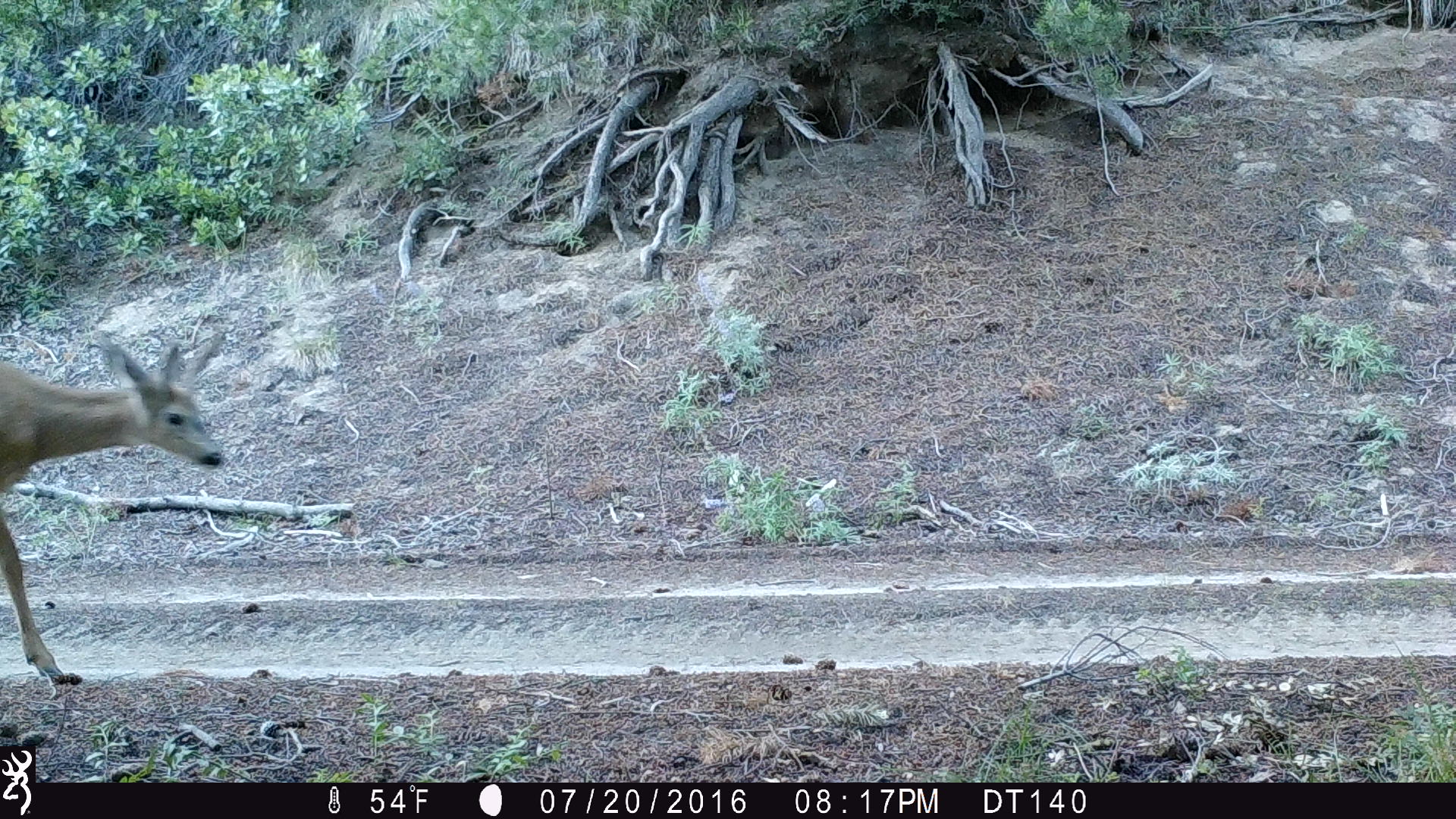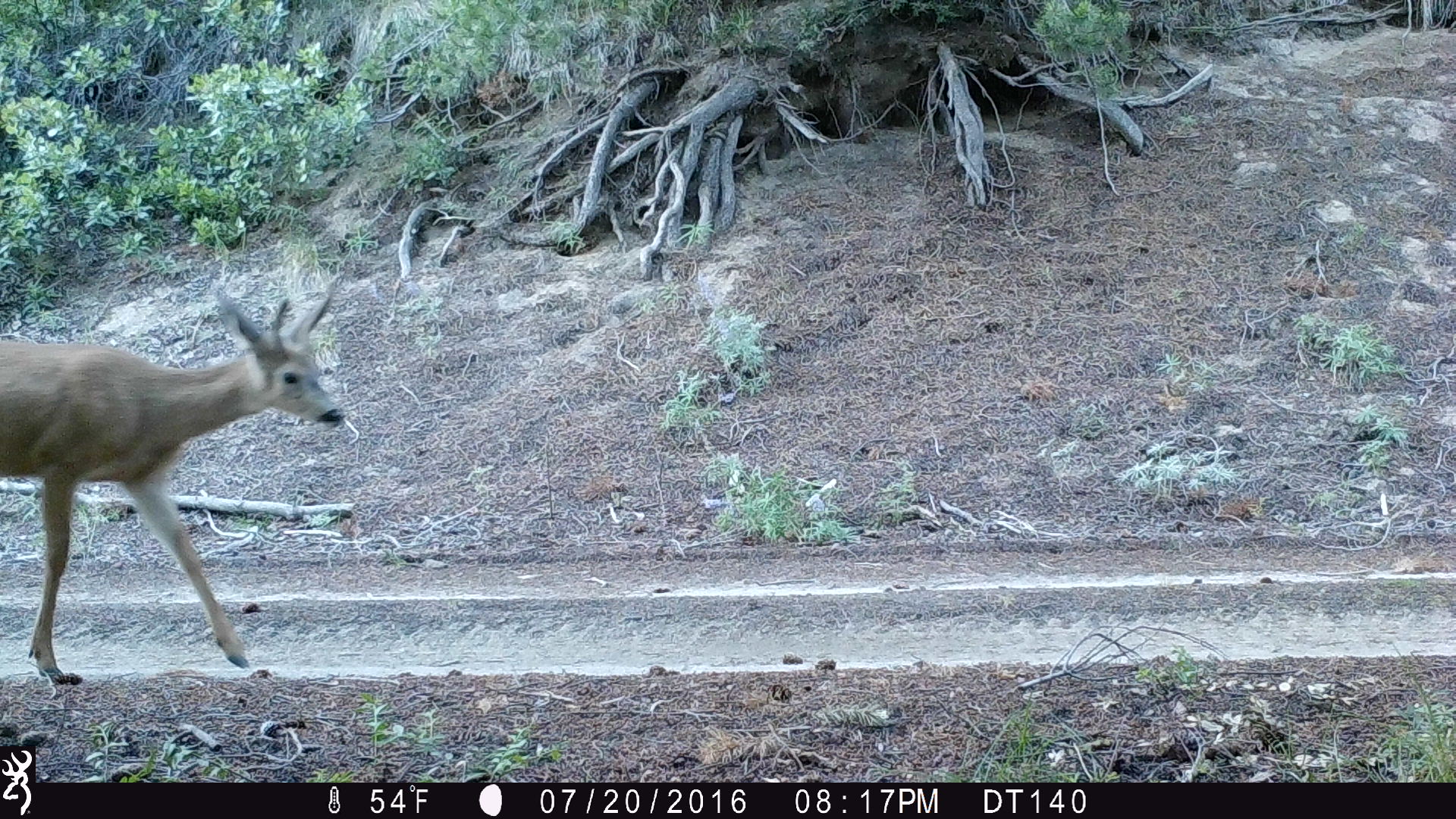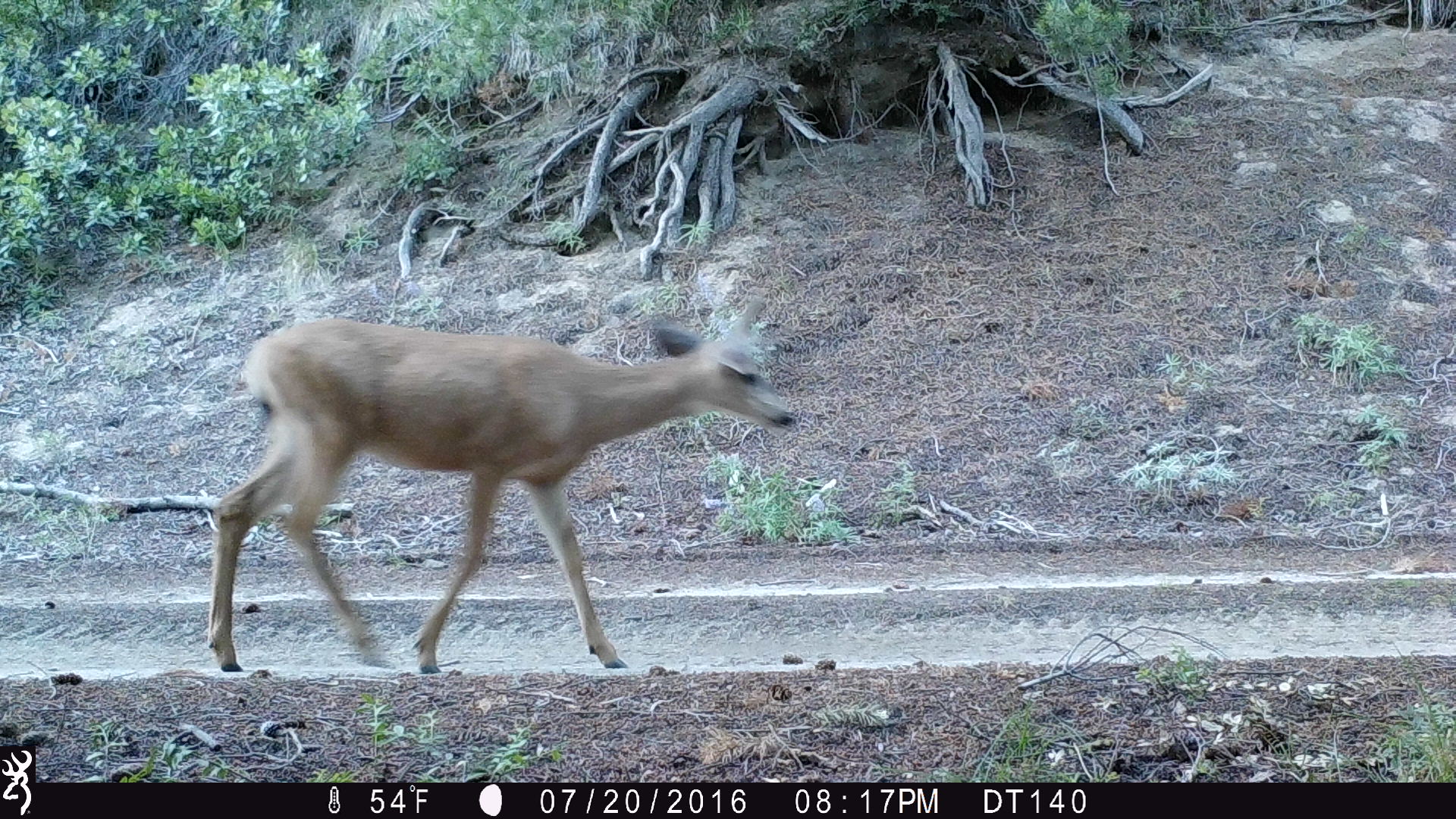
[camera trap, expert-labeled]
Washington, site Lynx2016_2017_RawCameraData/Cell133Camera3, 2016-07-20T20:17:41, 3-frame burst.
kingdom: Animalia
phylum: Chordata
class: Mammalia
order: Artiodactyla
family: Cervidae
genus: Odocoileus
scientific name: Odocoileus hemionus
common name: mule deer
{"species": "Odocoileus hemionus (mule deer)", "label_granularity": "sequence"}